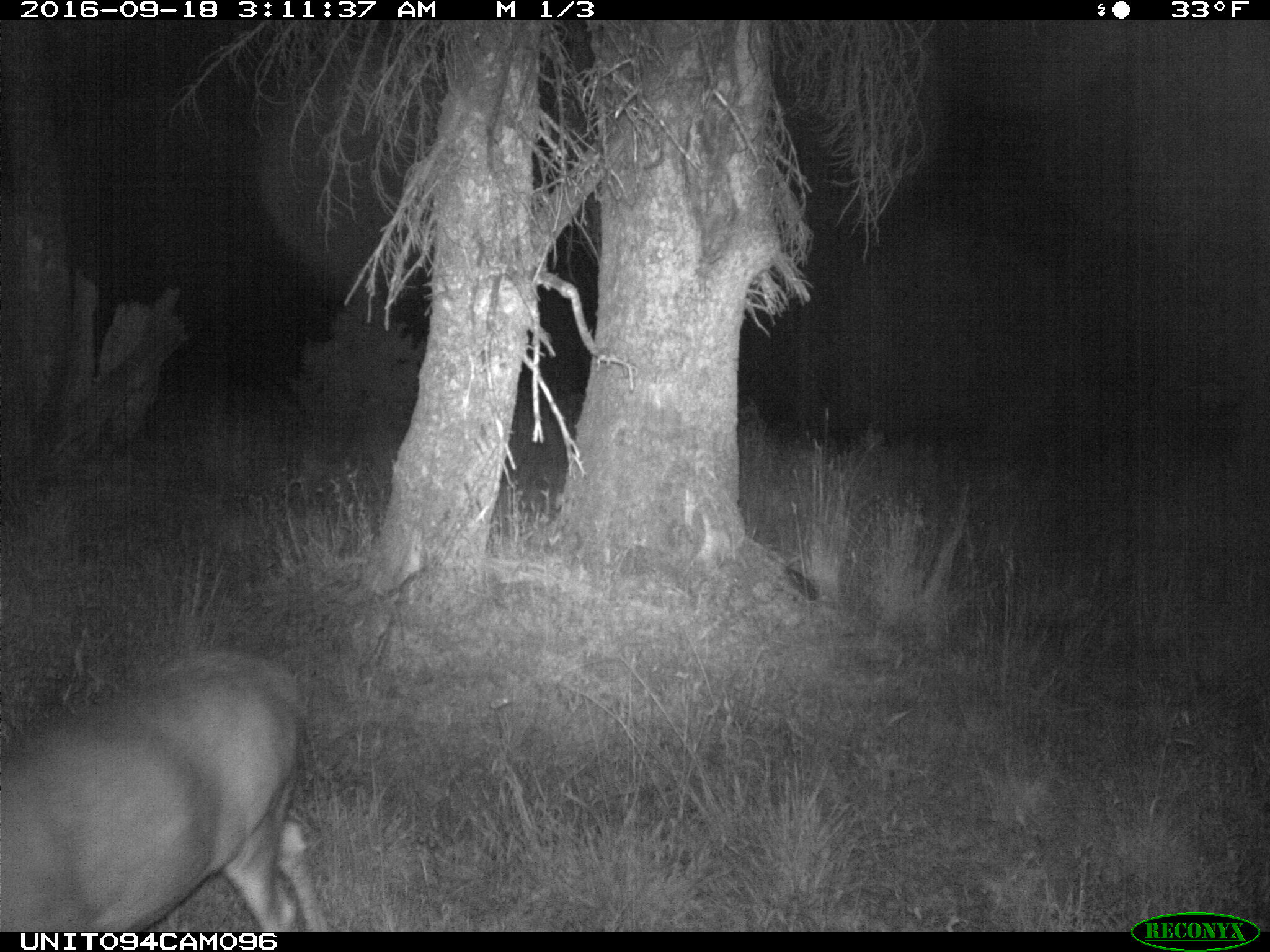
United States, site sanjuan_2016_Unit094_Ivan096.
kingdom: Animalia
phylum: Chordata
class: Mammalia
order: Artiodactyla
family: Cervidae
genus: Odocoileus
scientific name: Odocoileus hemionus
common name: mule deer